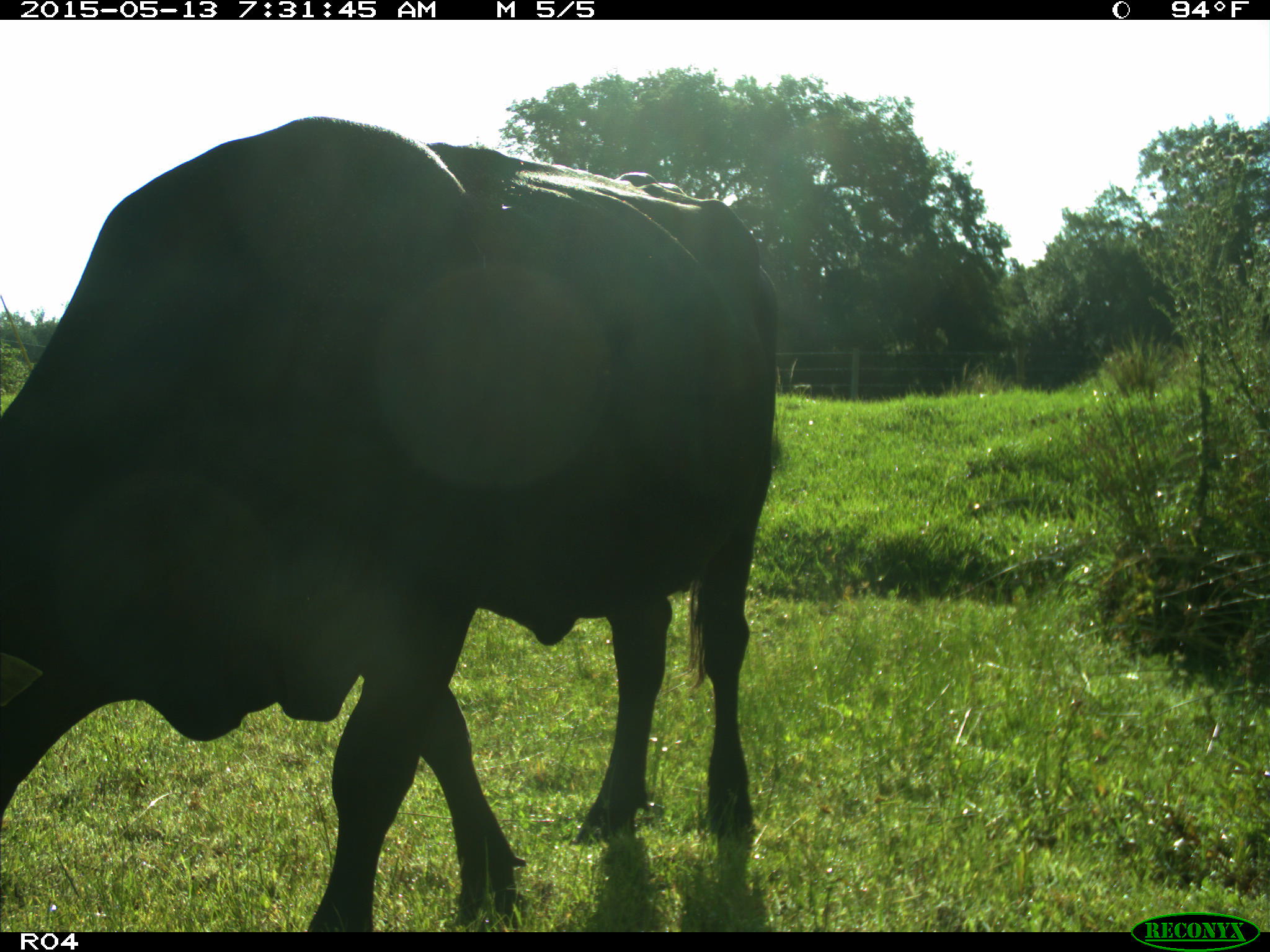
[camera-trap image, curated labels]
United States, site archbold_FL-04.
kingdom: Animalia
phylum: Chordata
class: Mammalia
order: Artiodactyla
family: Bovidae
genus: Bos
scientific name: Bos taurus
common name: domestic cow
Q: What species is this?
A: Bos taurus (domestic cow).